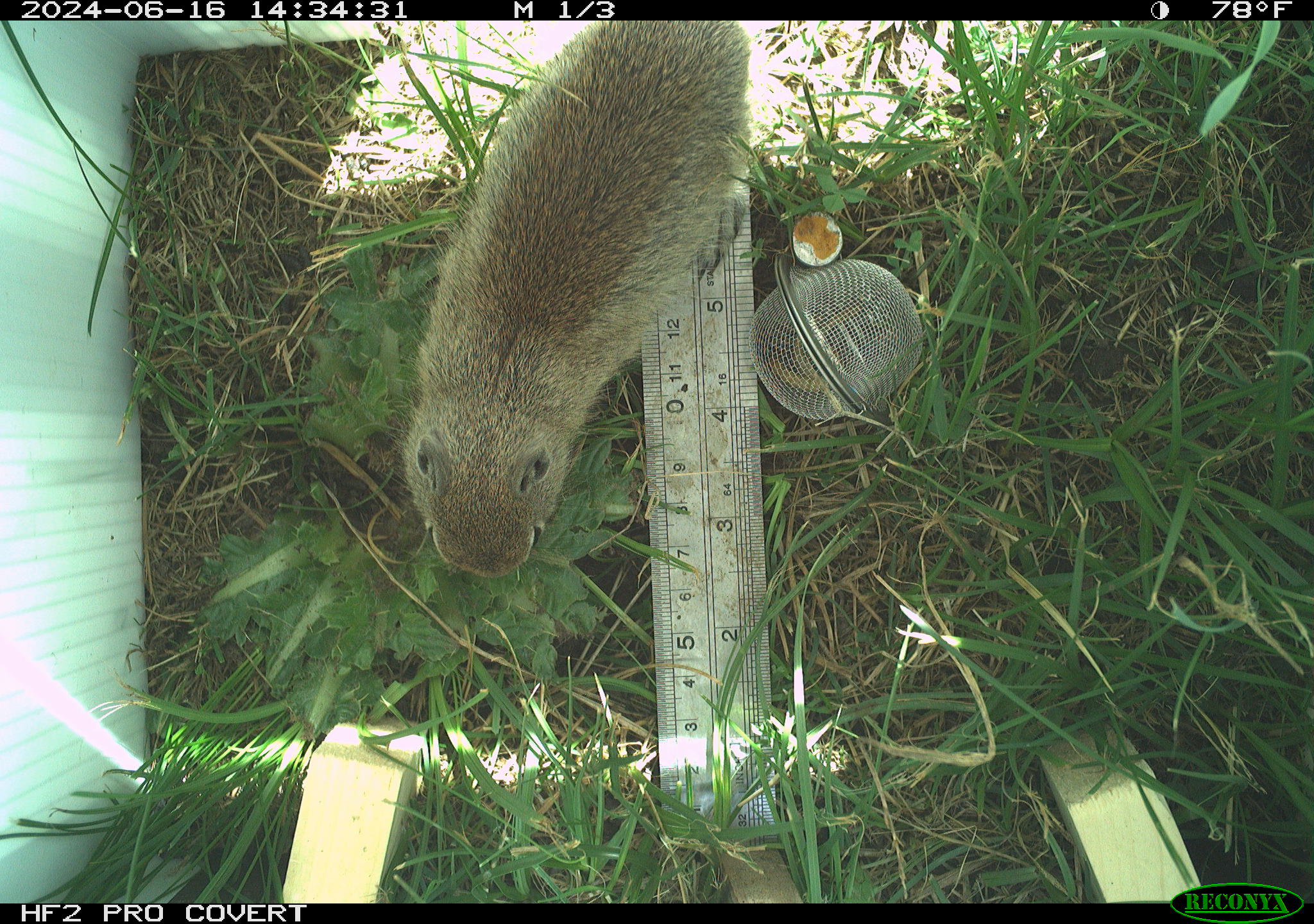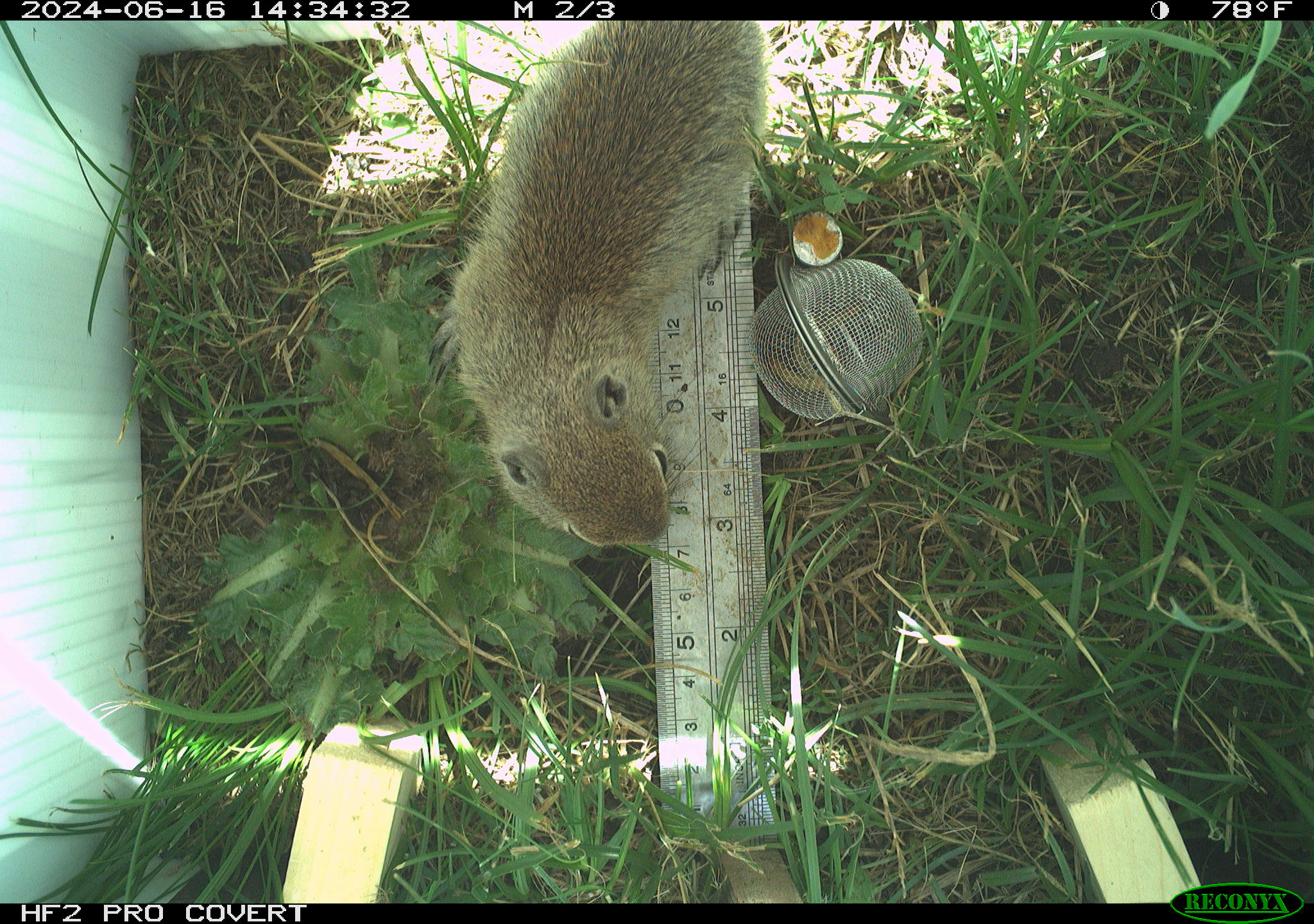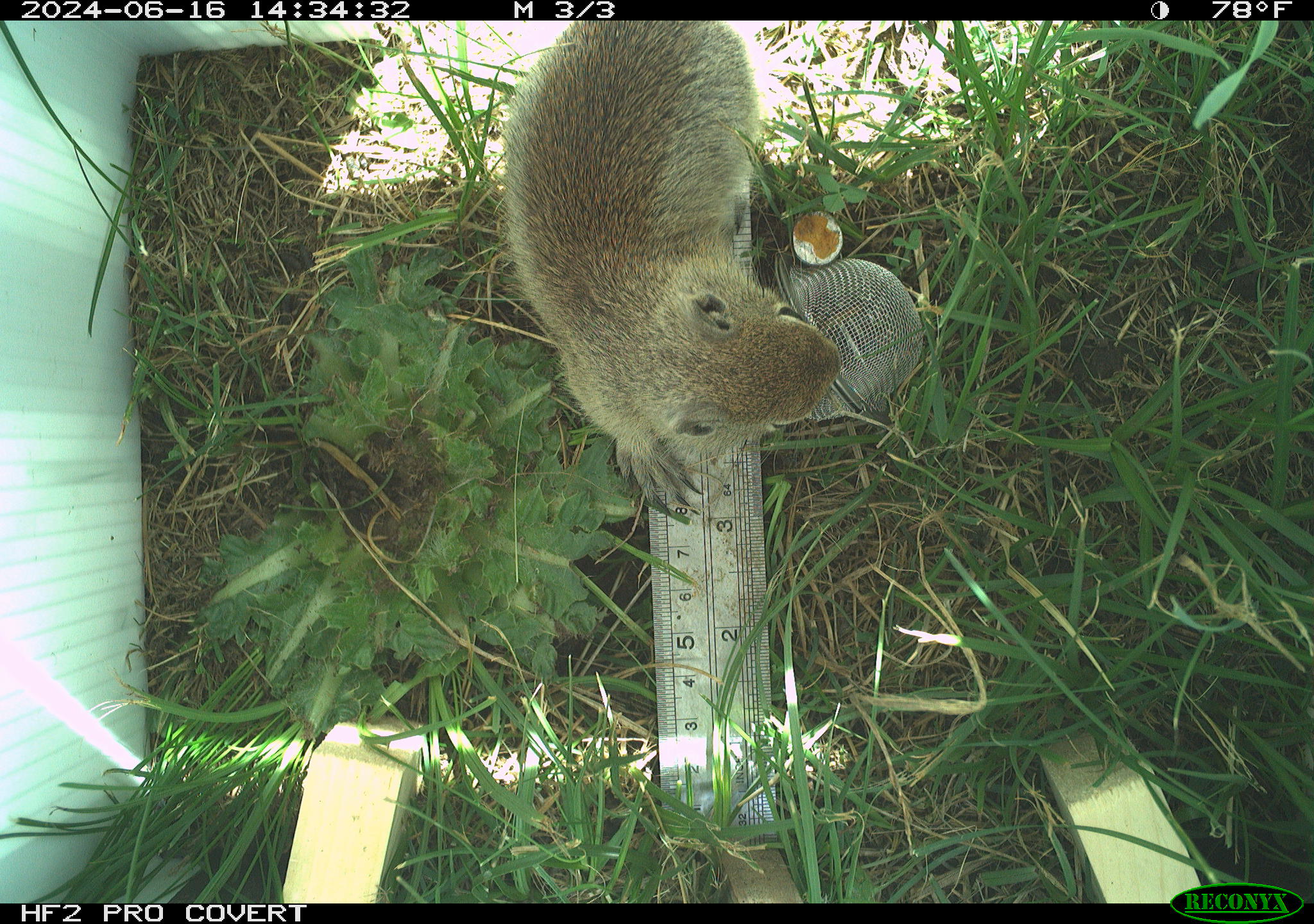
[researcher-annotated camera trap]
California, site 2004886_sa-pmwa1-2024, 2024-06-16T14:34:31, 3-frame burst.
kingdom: Animalia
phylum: Chordata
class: Mammalia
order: Rodentia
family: Sciuridae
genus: Urocitellus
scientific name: Urocitellus beldingi beldingi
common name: belding's ground squirrel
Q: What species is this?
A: Belding's ground squirrel (Urocitellus beldingi beldingi).